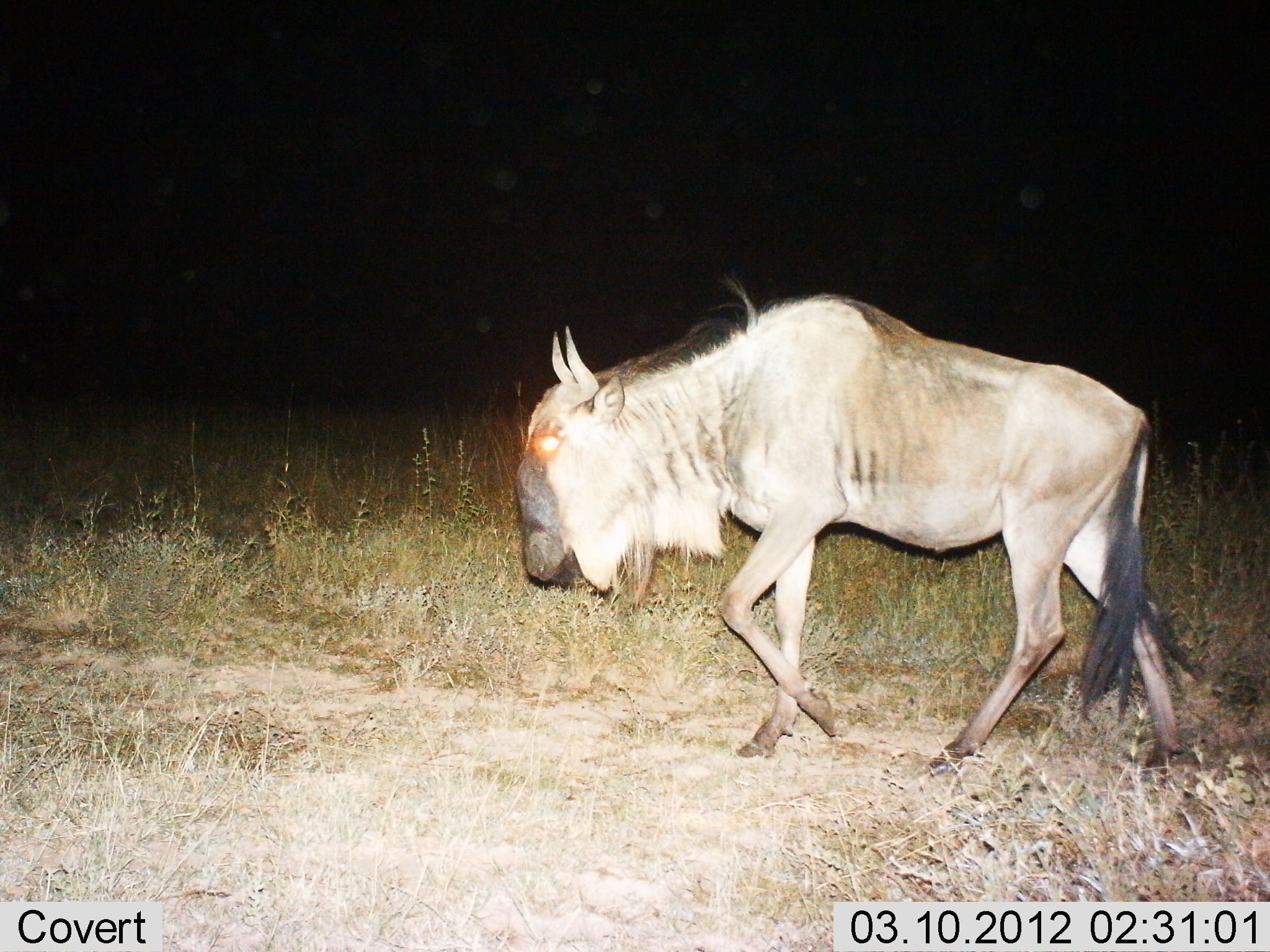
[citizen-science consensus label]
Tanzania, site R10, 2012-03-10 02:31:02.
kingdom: Animalia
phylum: Chordata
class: Mammalia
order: Artiodactyla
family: Bovidae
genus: Connochaetes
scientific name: Connochaetes taurinus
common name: blue wildebeest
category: wildebeest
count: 1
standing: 6%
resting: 0%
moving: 100%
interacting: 0%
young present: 0%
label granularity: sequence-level